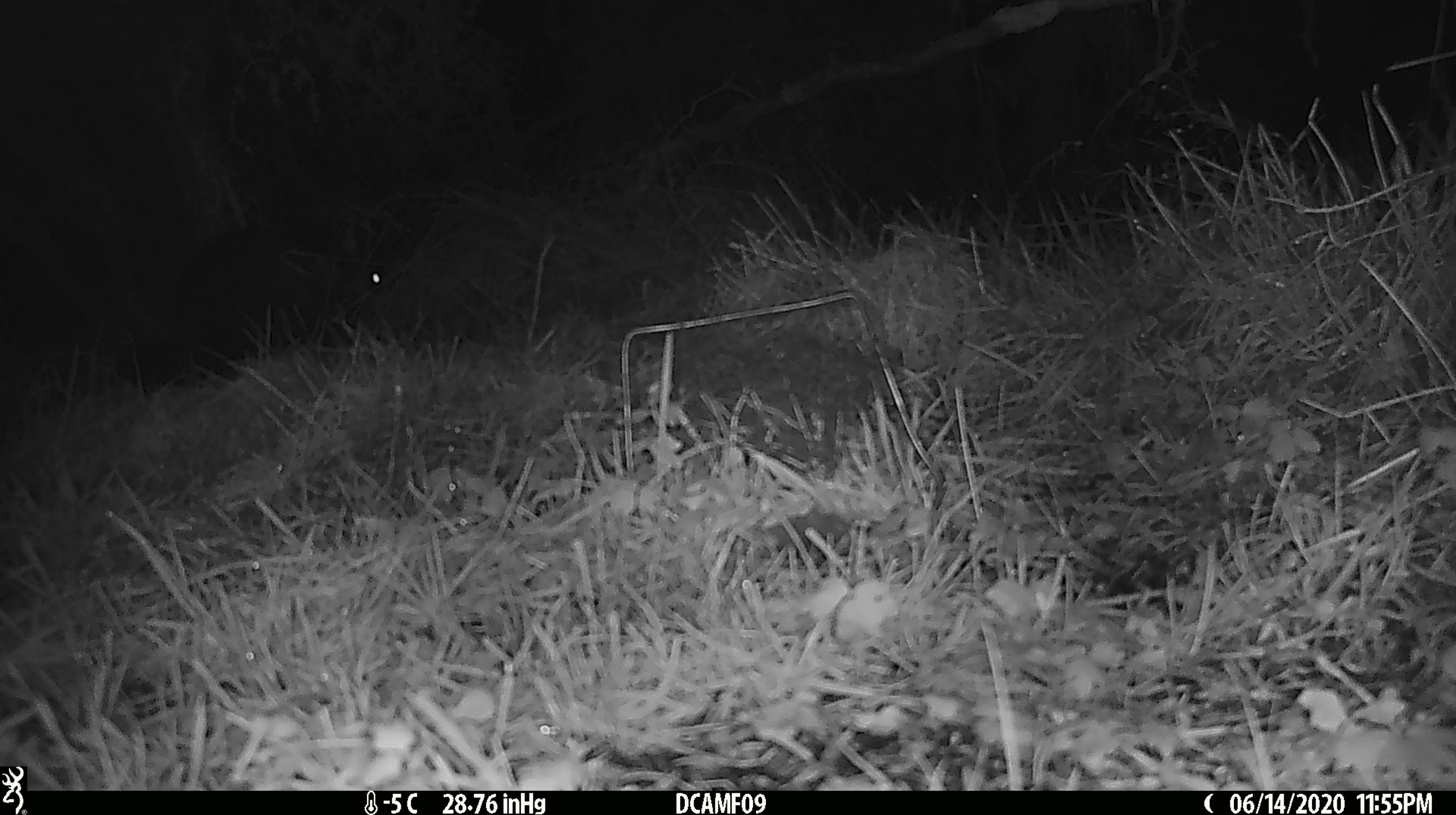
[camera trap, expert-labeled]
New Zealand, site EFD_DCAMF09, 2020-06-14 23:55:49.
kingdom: Animalia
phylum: Chordata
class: Mammalia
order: Diprotodontia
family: Phalangeridae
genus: Trichosurus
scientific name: Trichosurus vulpecula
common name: common brushtail possum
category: possum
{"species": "possum (common brushtail possum) (Trichosurus vulpecula)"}